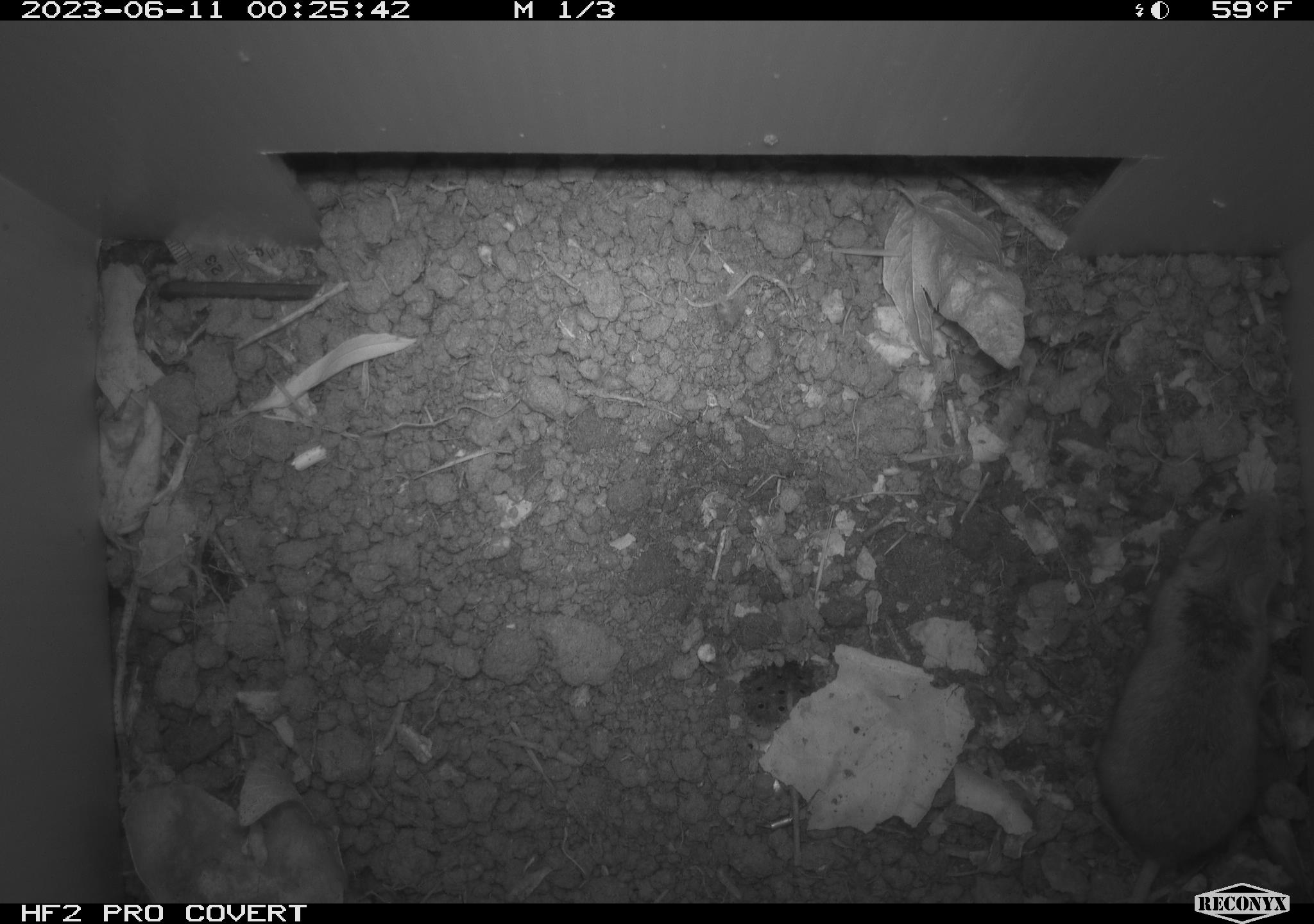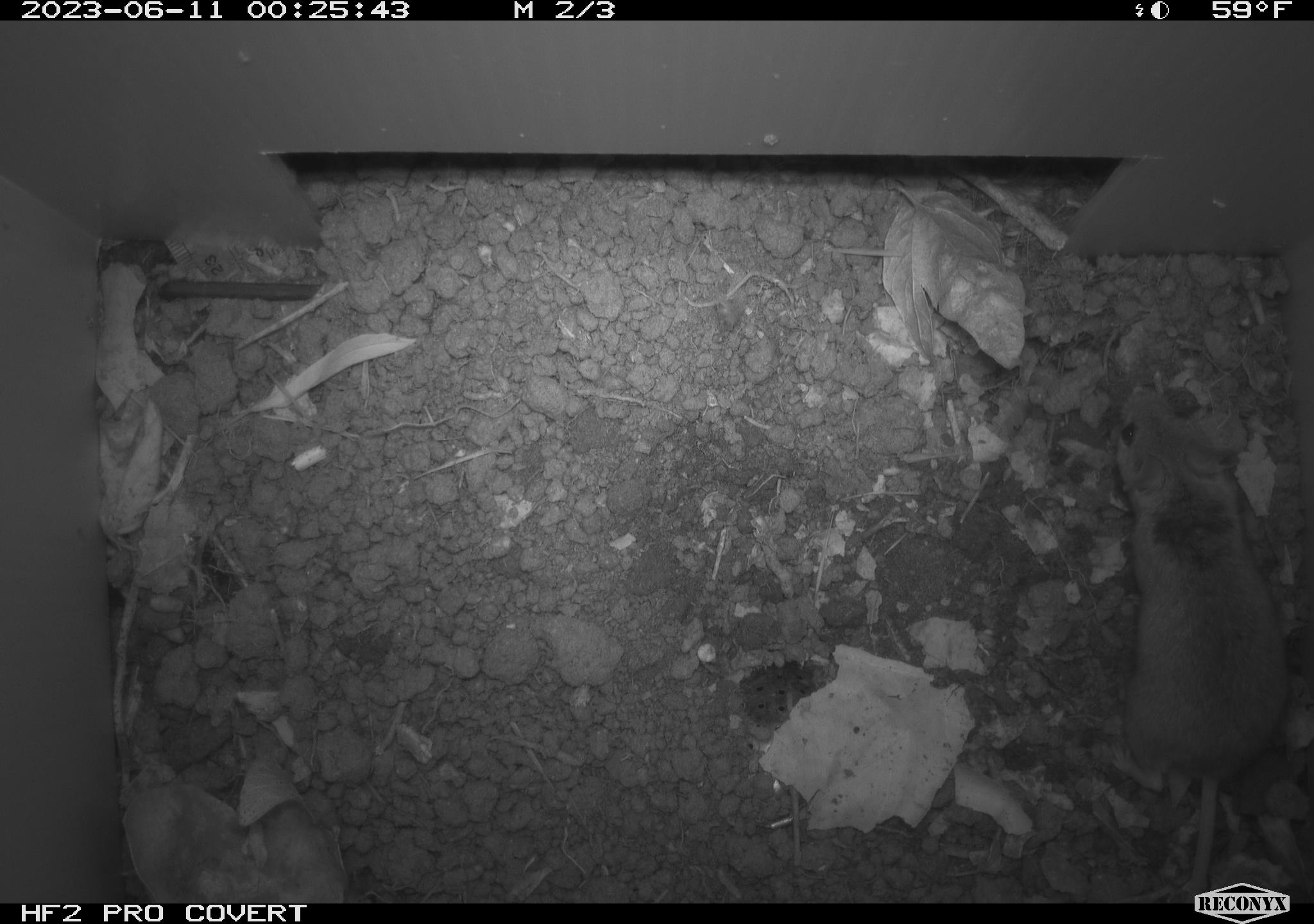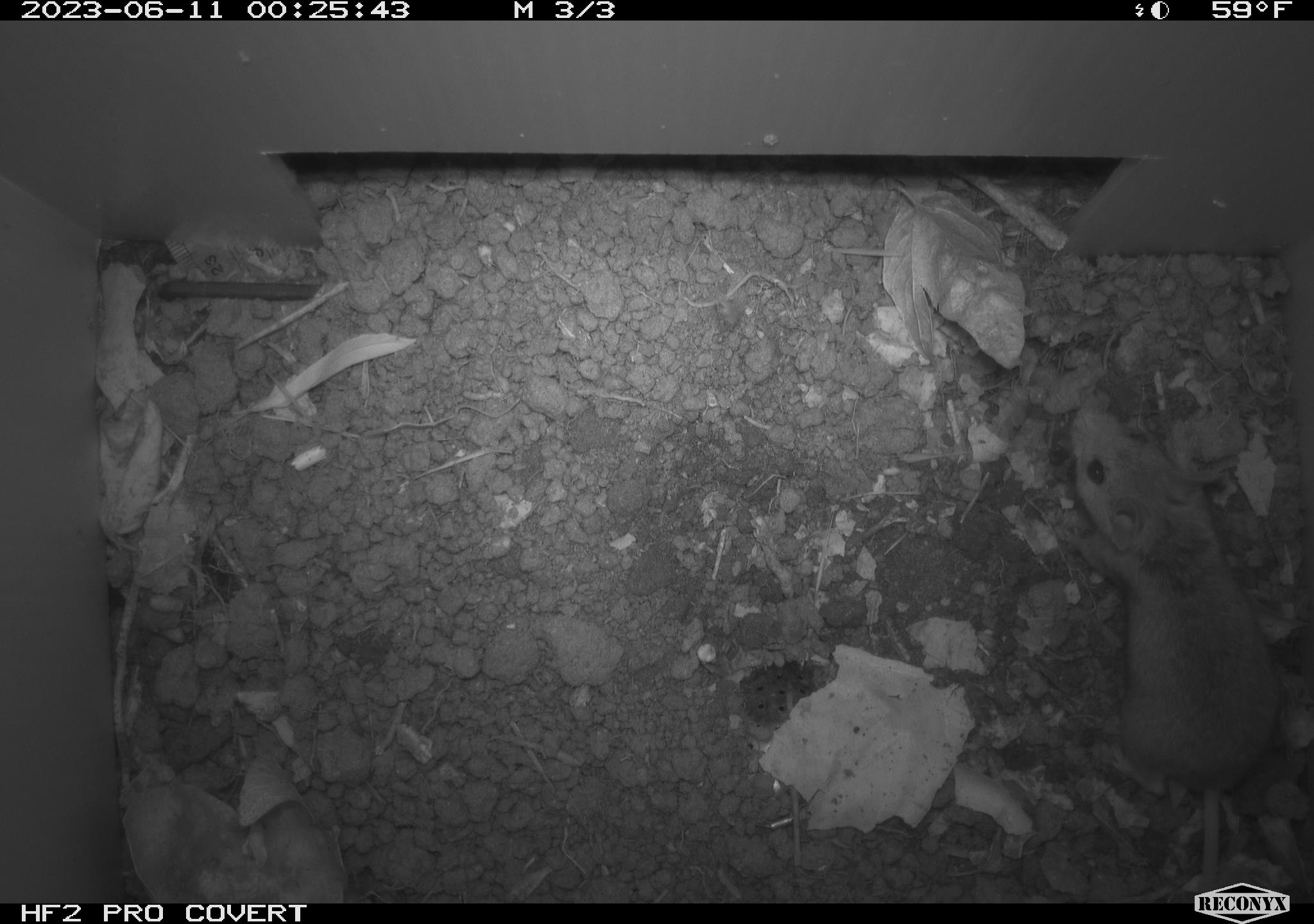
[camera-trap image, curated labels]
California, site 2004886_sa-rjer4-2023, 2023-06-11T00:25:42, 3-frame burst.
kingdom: Animalia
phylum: Chordata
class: Mammalia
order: Rodentia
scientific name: Rodentia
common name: mouse species